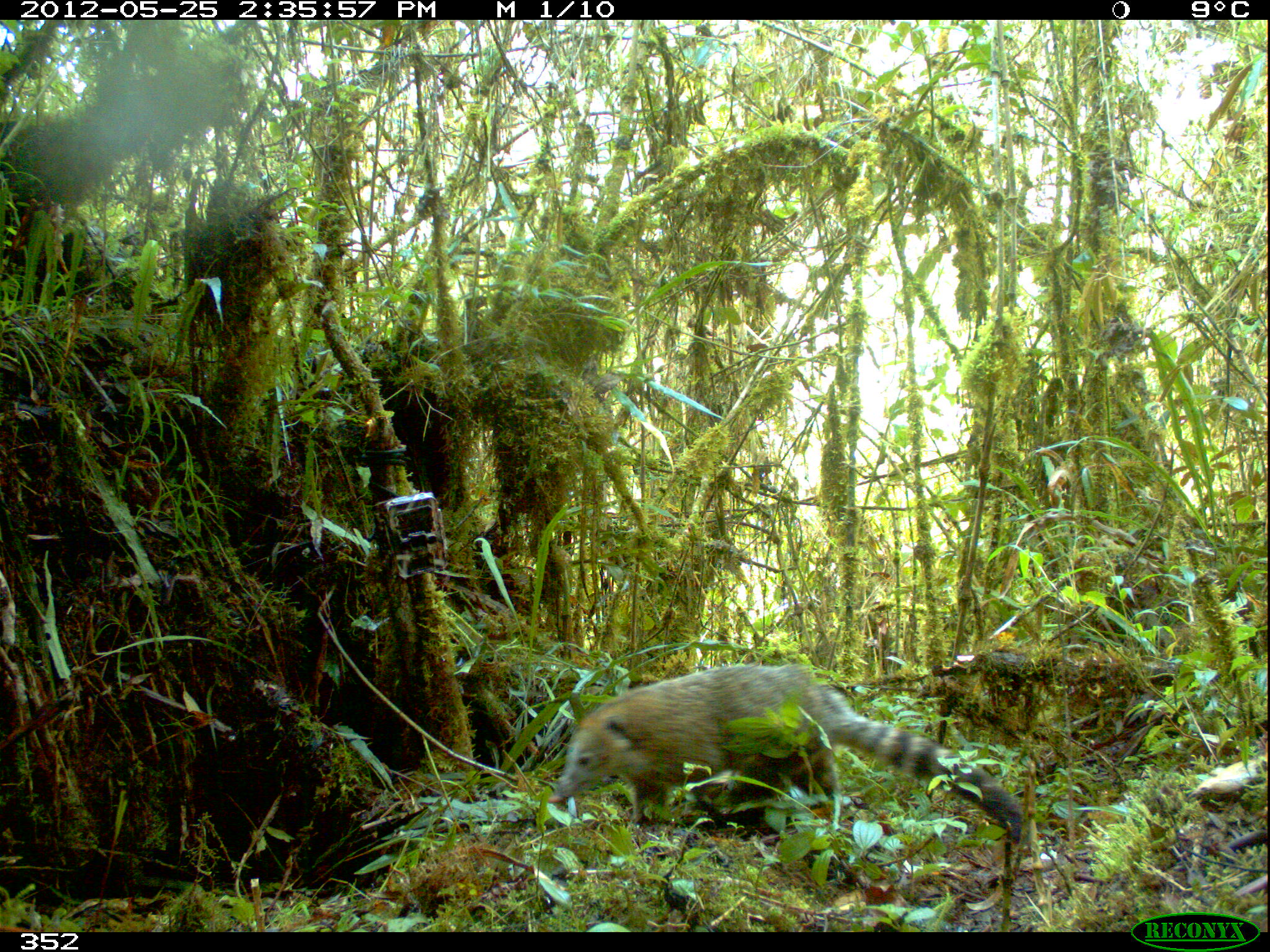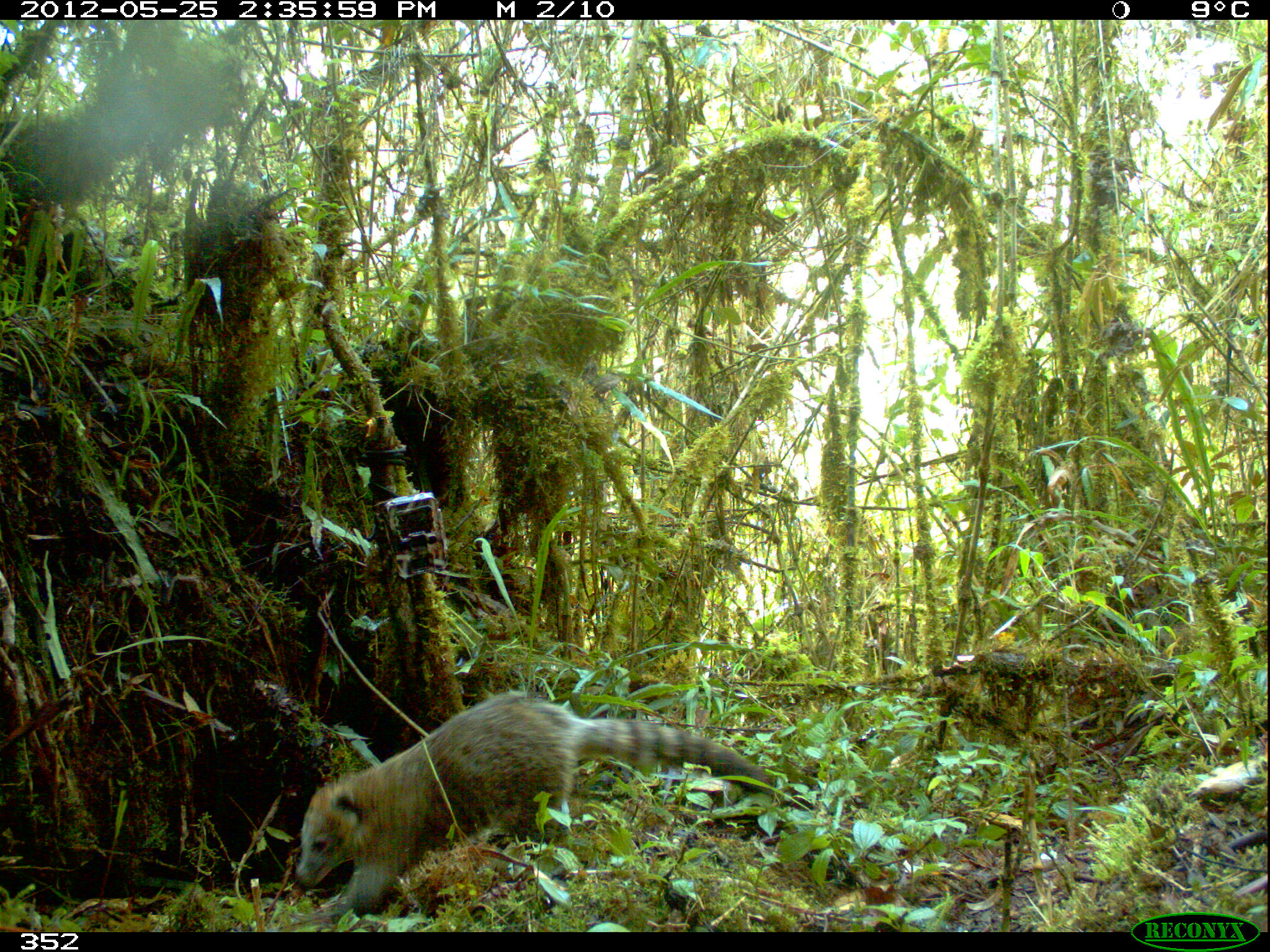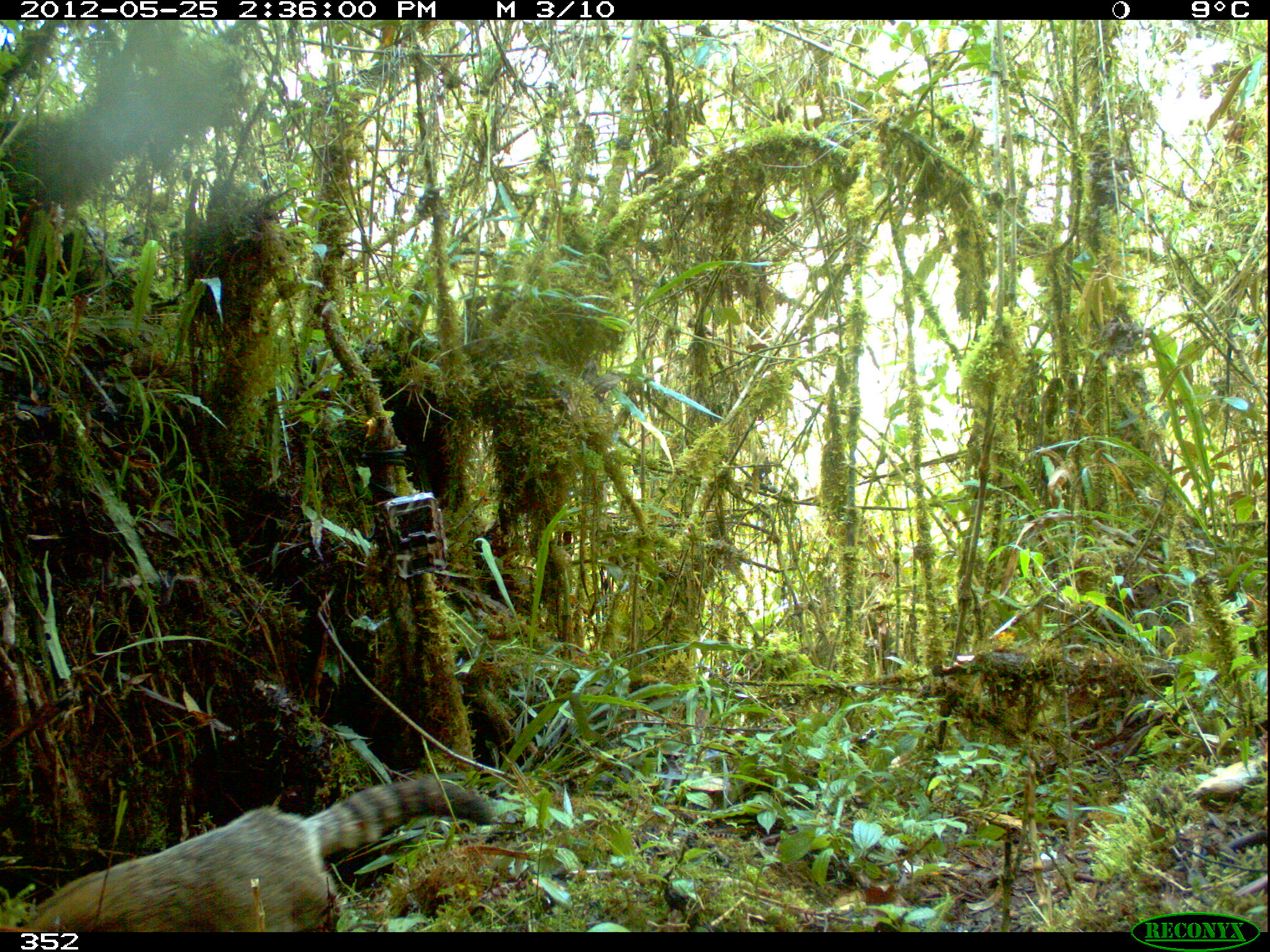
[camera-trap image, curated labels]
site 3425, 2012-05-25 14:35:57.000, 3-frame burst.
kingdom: Animalia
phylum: Chordata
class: Mammalia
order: Carnivora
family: Procyonidae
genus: Nasua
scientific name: Nasua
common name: coatis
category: unknown coati